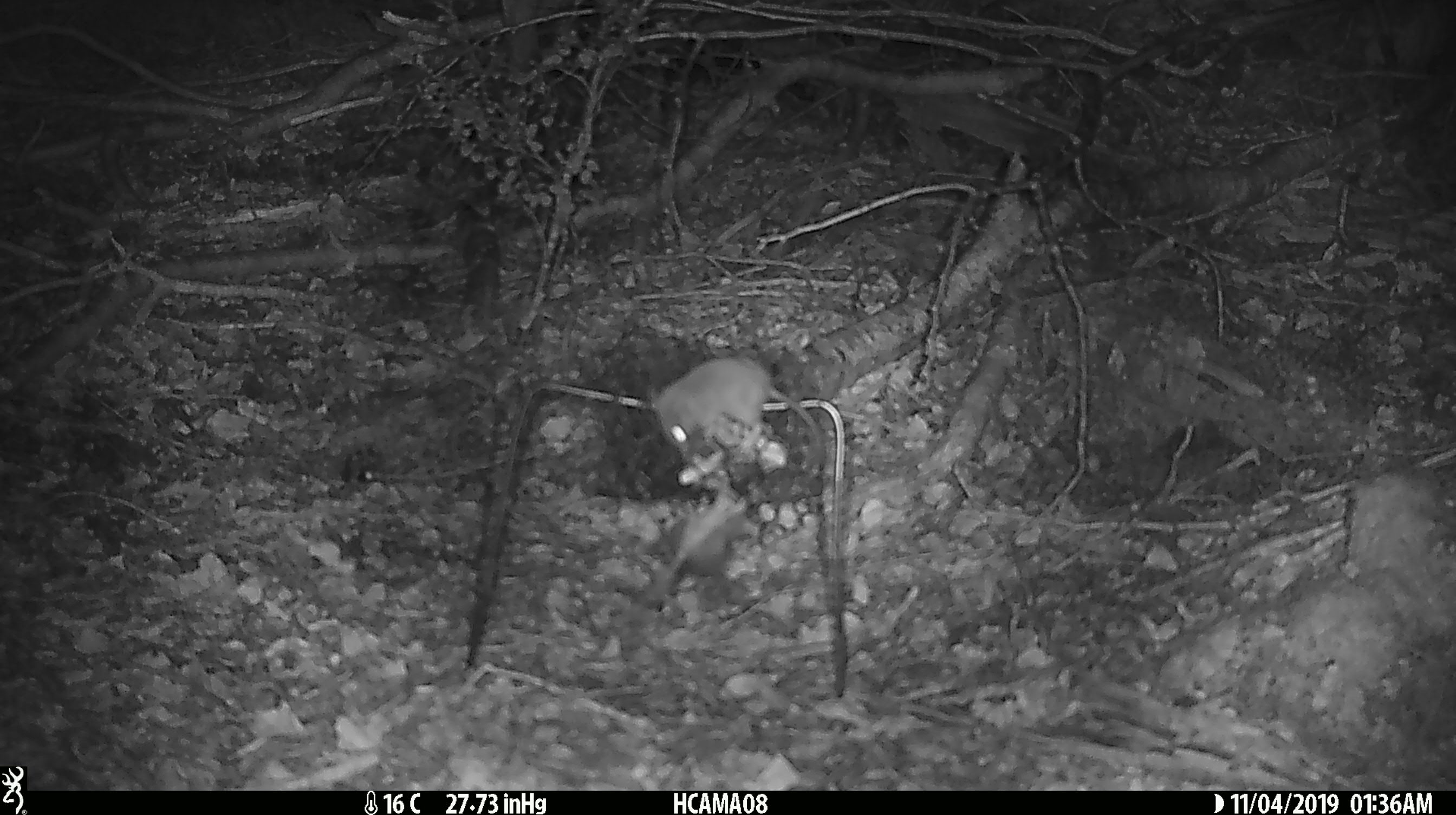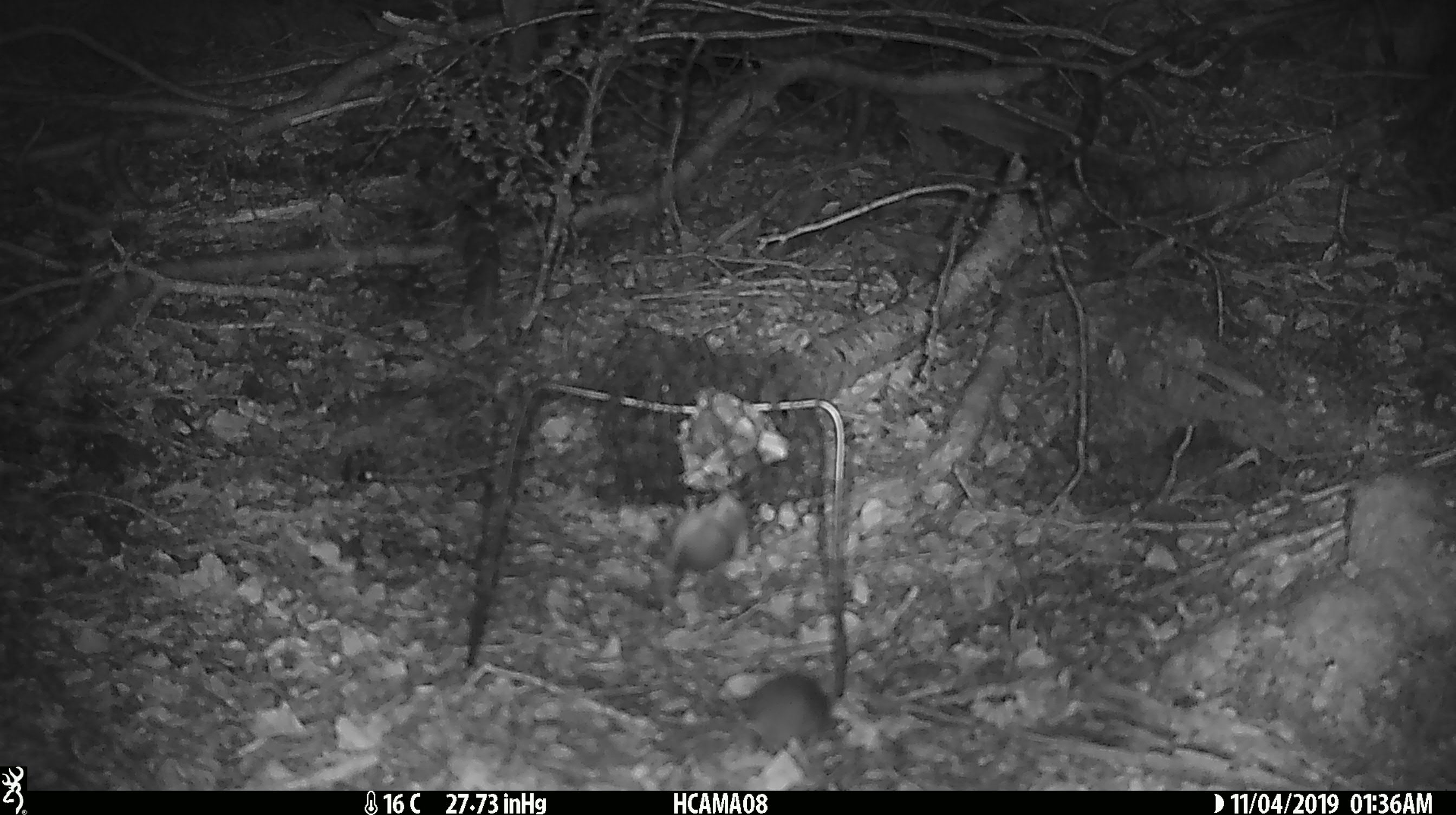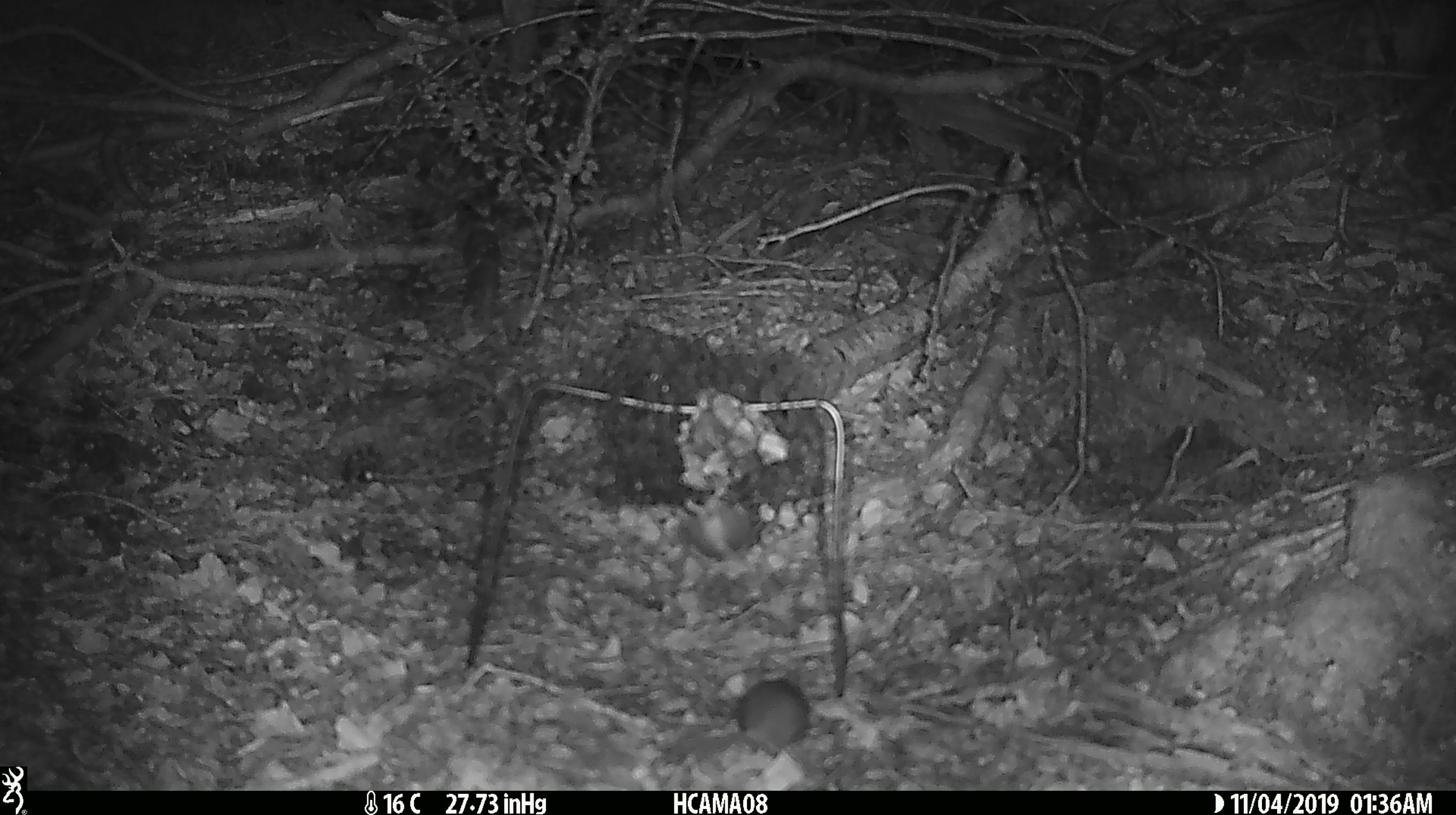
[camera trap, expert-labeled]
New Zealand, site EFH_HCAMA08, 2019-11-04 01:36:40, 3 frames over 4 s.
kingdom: Animalia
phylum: Chordata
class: Mammalia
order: Rodentia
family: Muridae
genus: Mus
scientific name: Mus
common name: mouse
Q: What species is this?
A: Mouse (Mus).